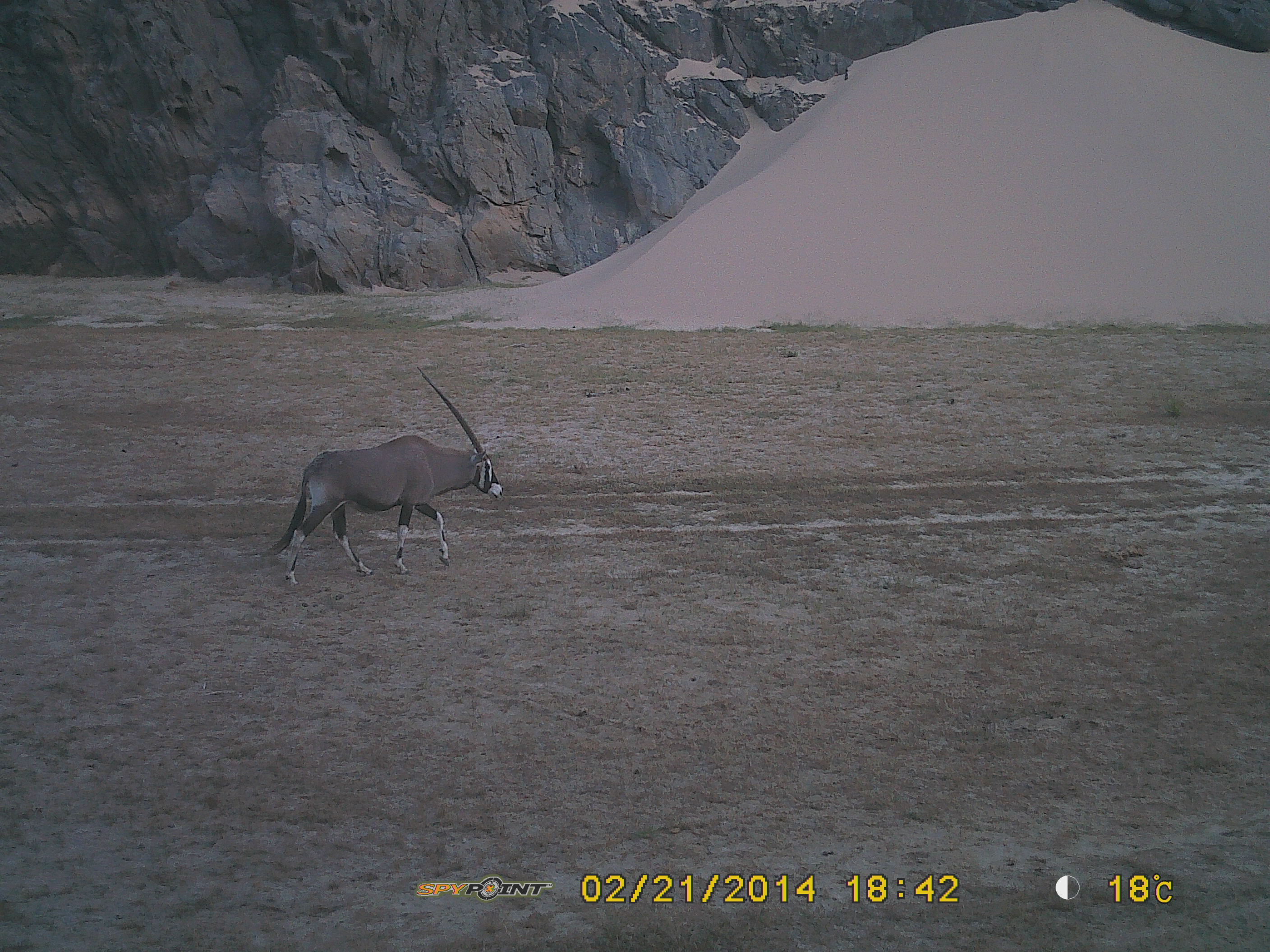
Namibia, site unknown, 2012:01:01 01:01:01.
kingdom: Animalia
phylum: Chordata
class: Mammalia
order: Artiodactyla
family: Bovidae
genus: Oryx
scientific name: Oryx gazella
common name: gemsbok